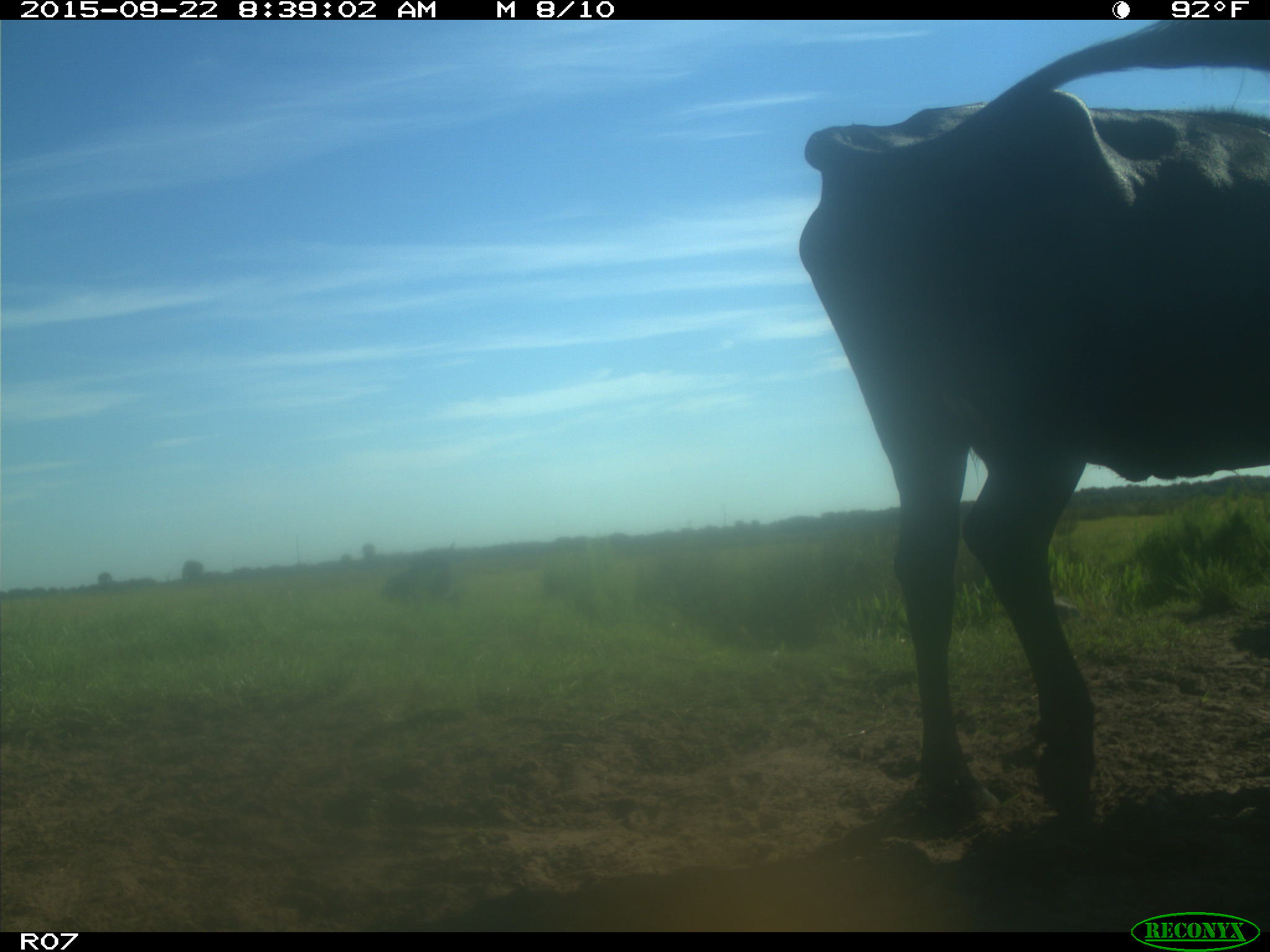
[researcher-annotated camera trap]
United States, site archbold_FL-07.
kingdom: Animalia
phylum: Chordata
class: Mammalia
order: Artiodactyla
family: Bovidae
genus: Bos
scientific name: Bos taurus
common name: domestic cow